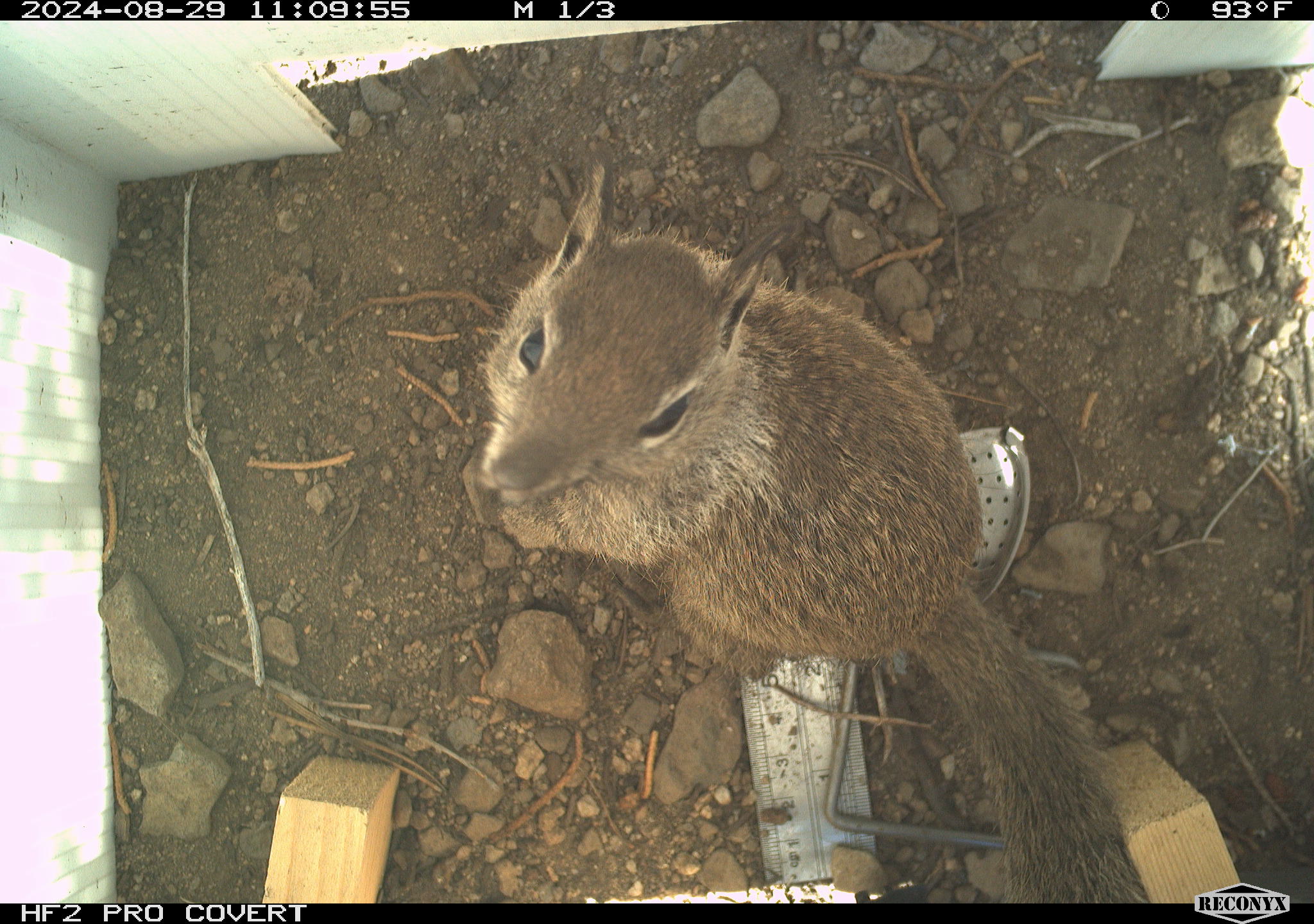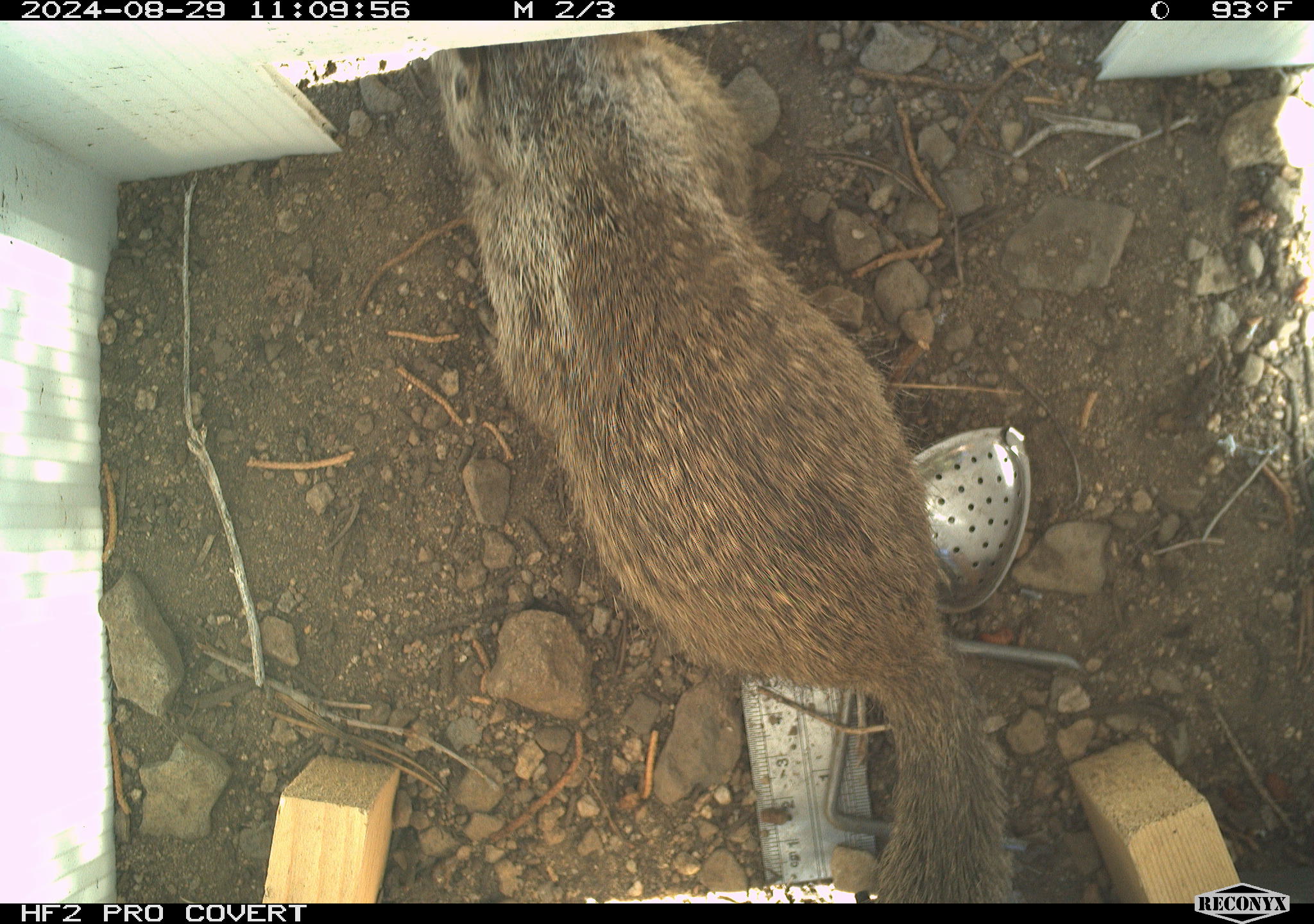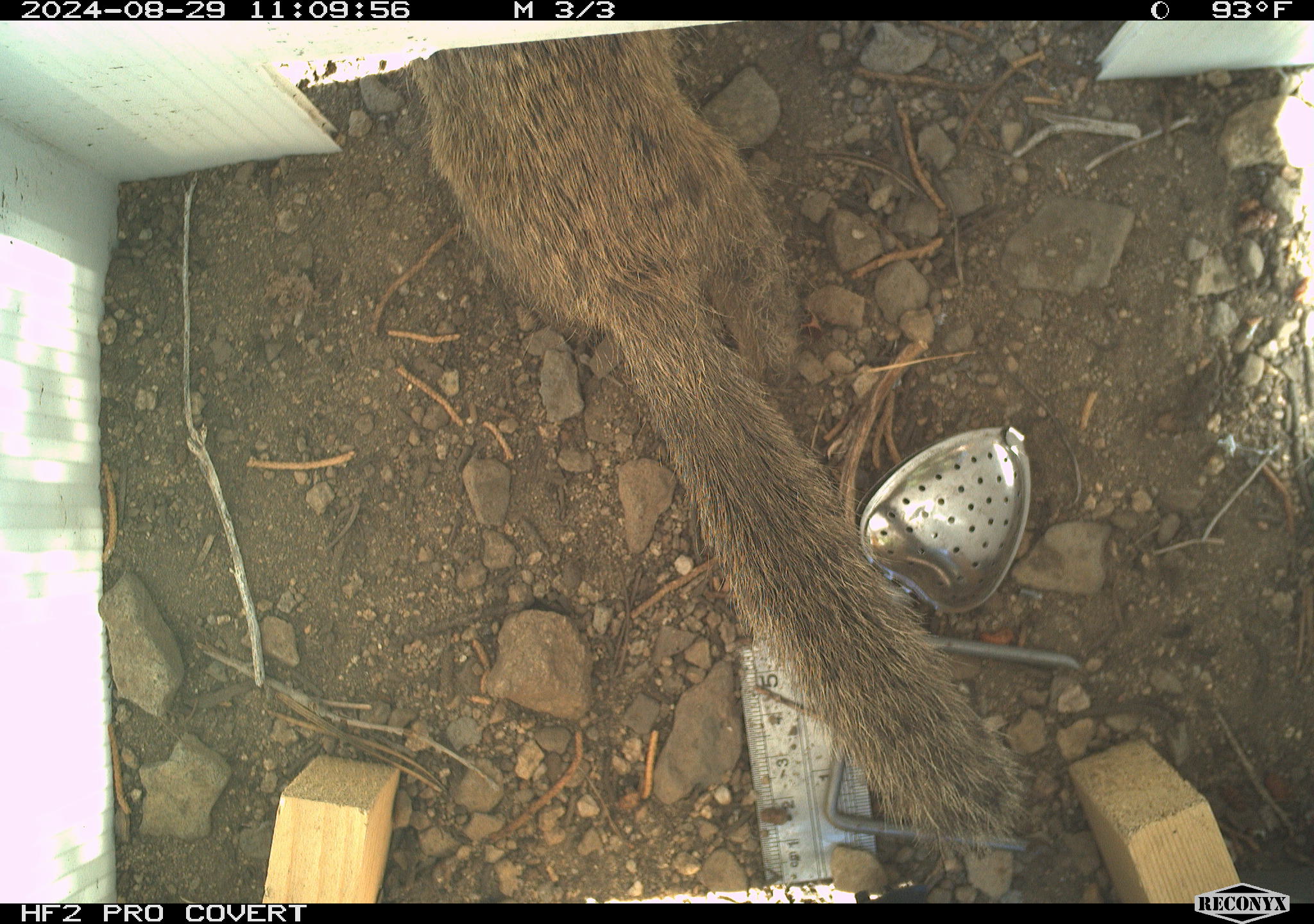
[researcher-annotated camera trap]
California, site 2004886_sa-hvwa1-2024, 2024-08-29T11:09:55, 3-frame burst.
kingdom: Animalia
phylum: Chordata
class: Mammalia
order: Rodentia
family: Sciuridae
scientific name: Sciuridae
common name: squirrels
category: sciuridae family